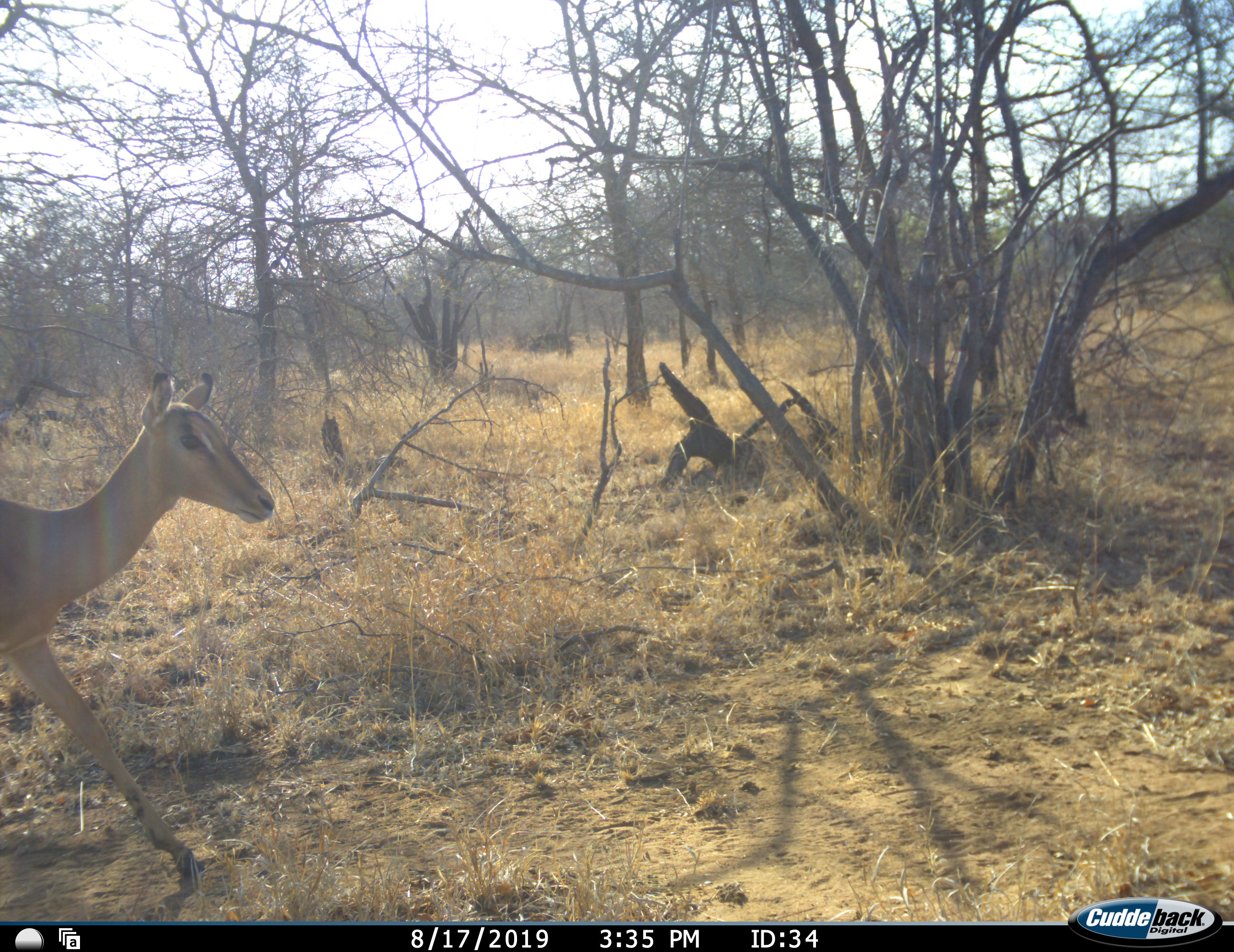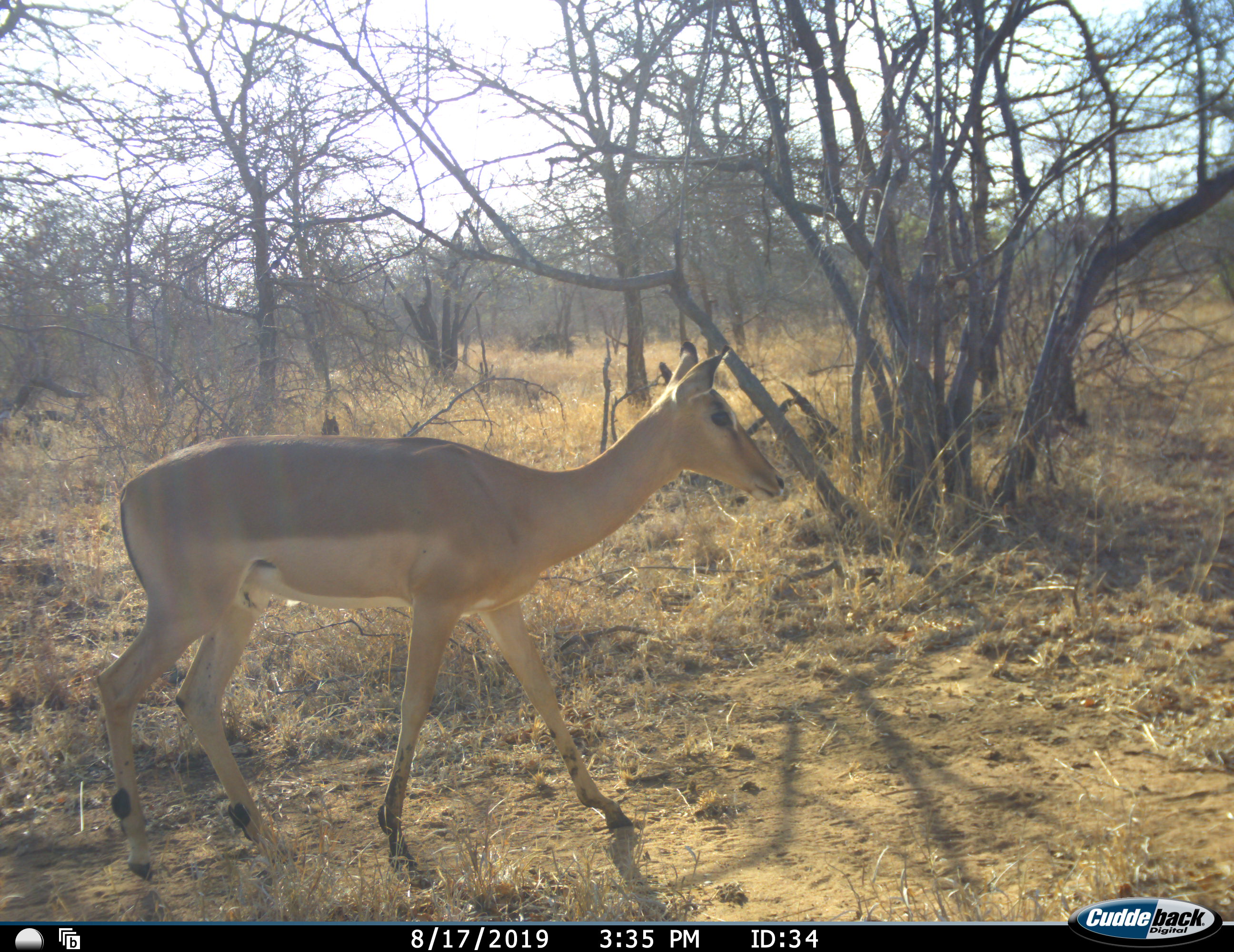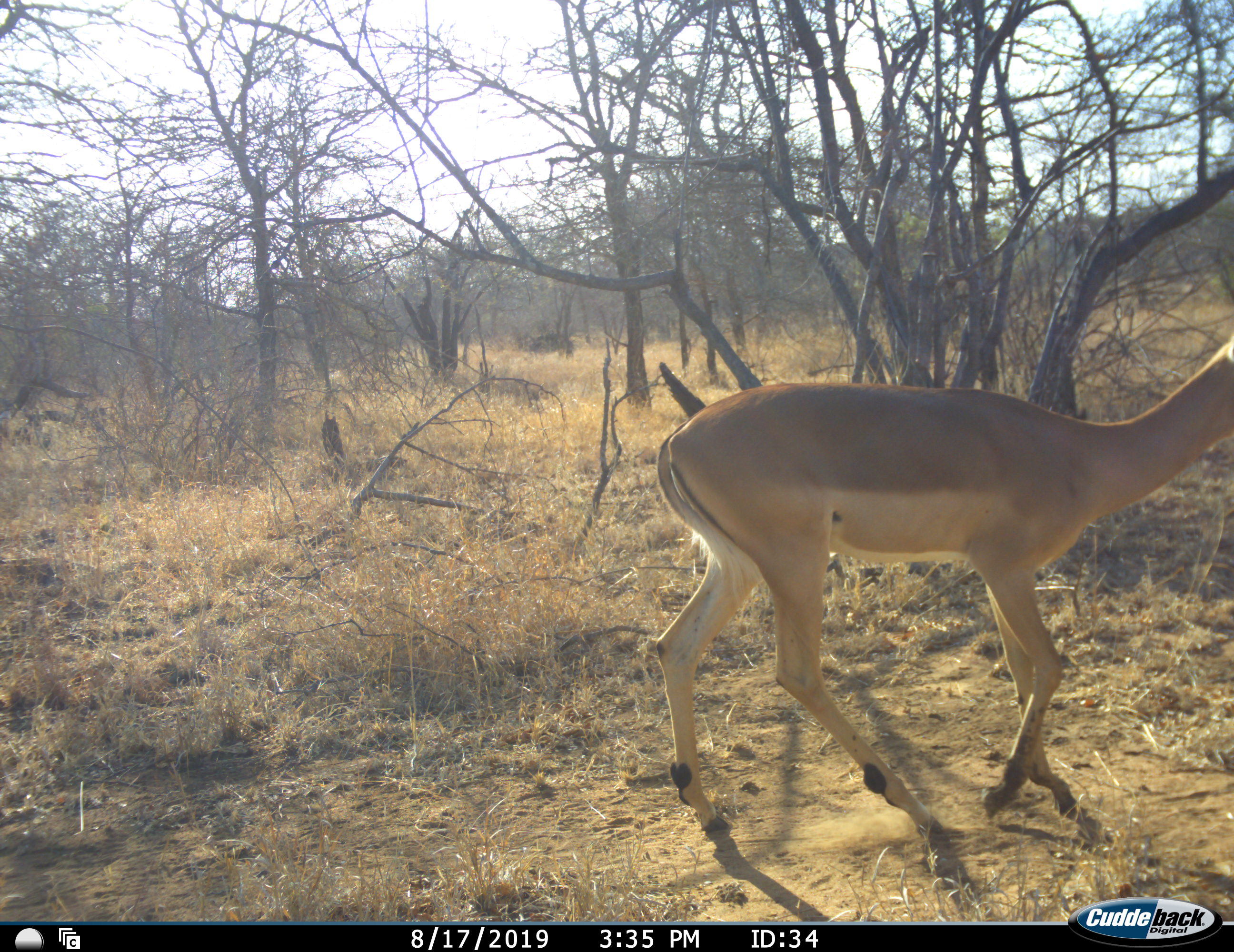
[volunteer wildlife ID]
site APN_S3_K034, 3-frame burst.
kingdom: Animalia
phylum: Chordata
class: Mammalia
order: Artiodactyla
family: Bovidae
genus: Aepyceros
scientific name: Aepyceros melampus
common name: impala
Impala (Aepyceros melampus), count 1. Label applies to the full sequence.